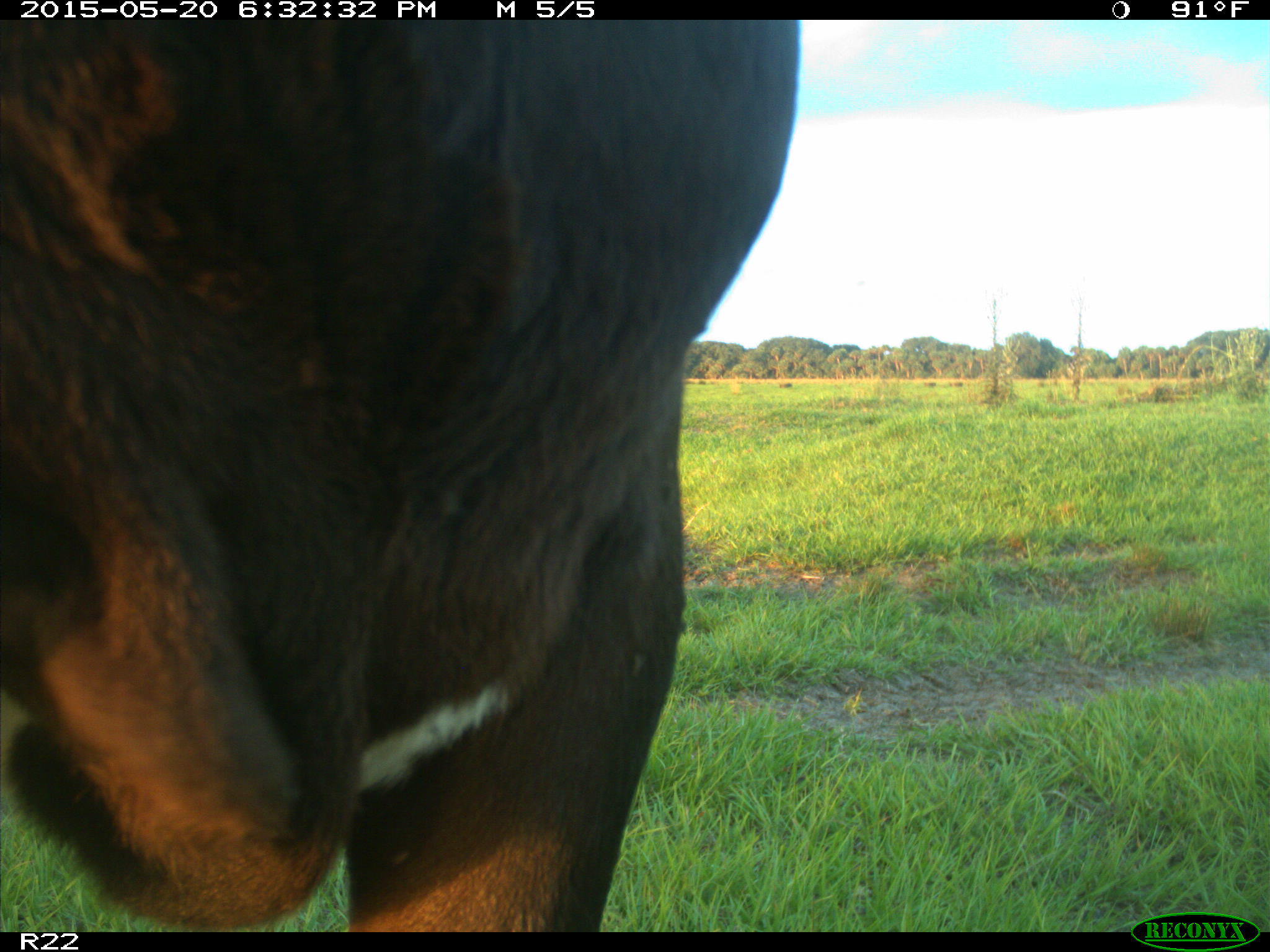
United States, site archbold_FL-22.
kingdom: Animalia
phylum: Chordata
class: Mammalia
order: Artiodactyla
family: Bovidae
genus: Bos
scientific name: Bos taurus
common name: domestic cow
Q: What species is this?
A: Bos taurus (domestic cow).